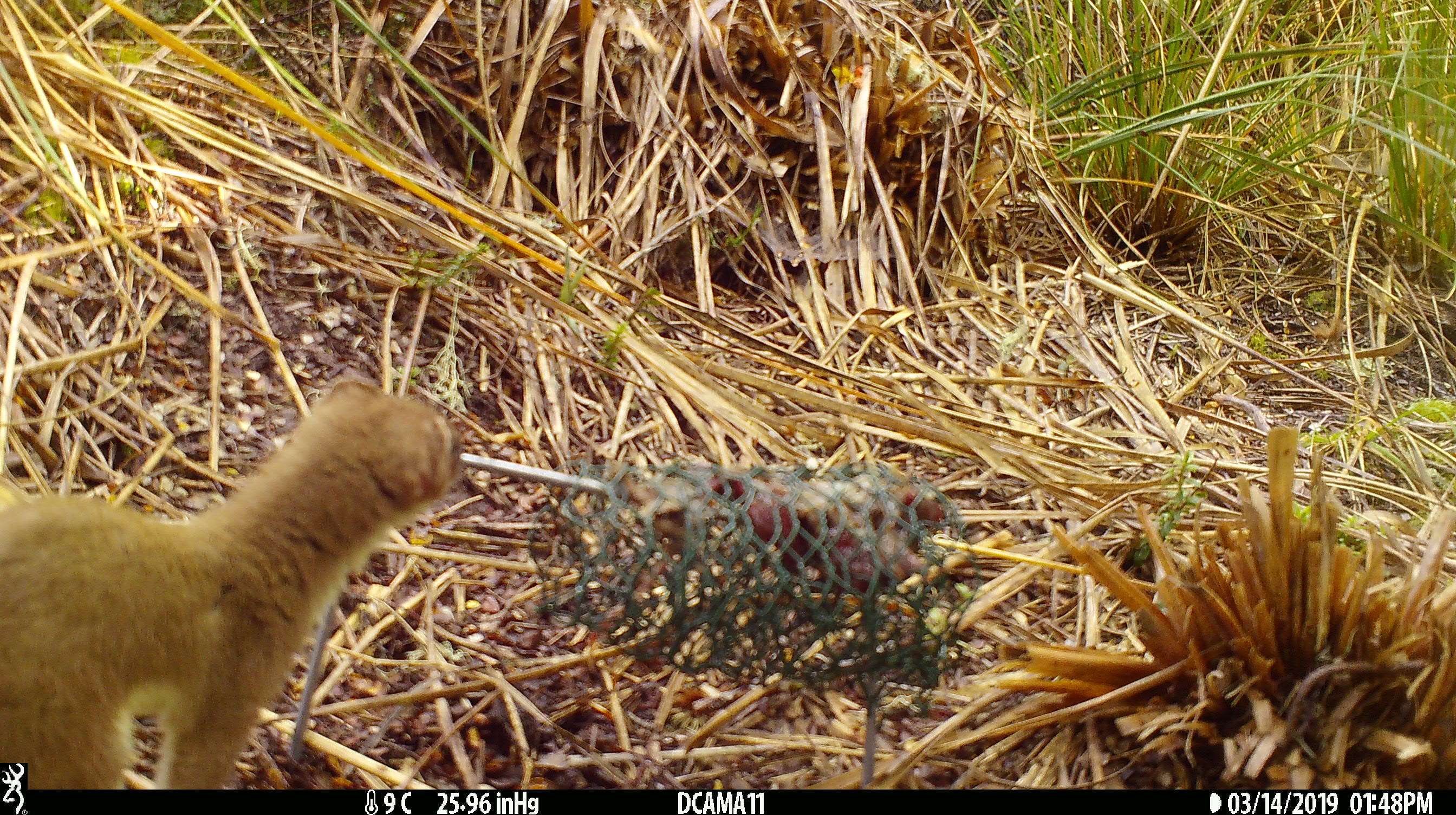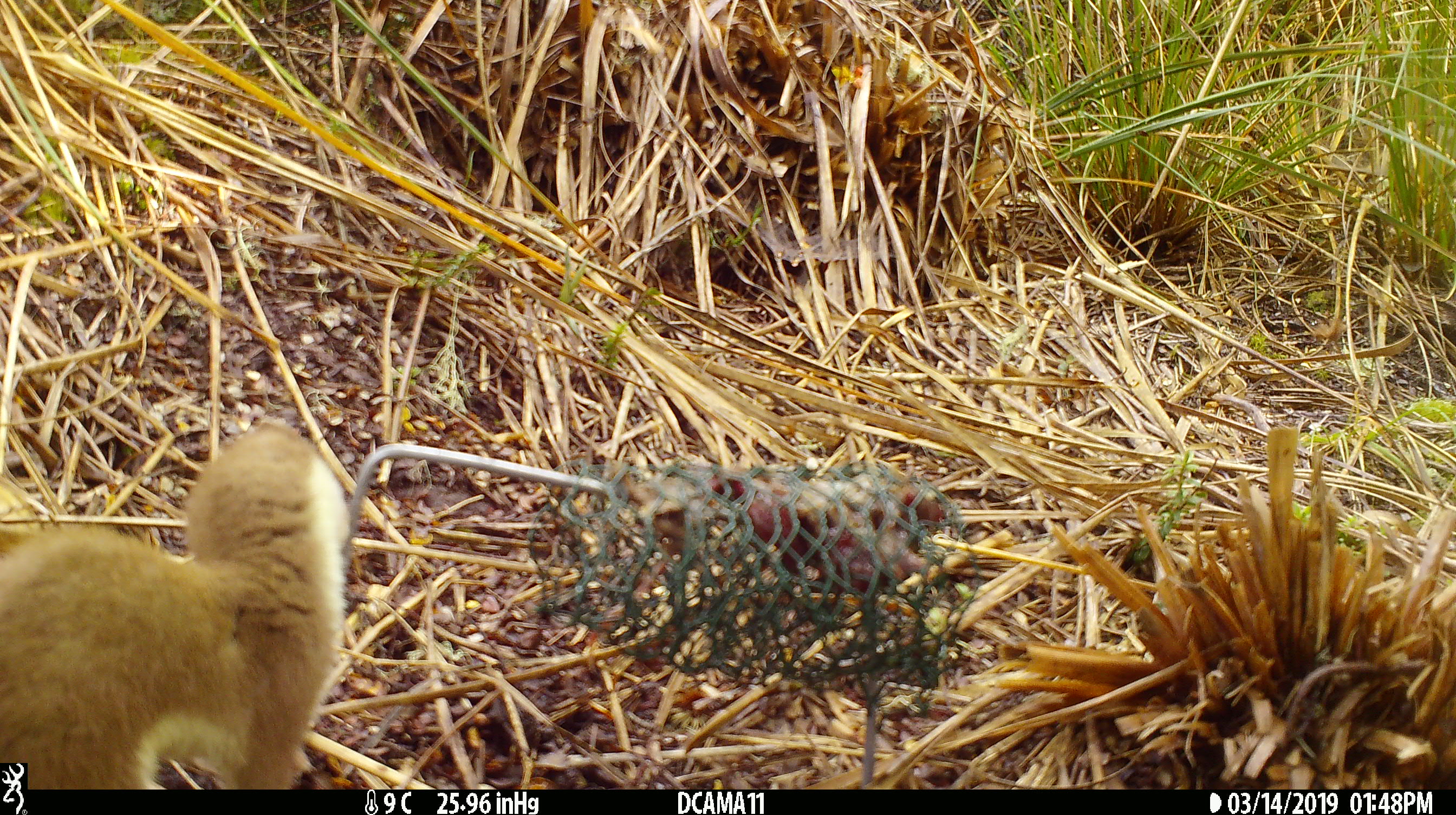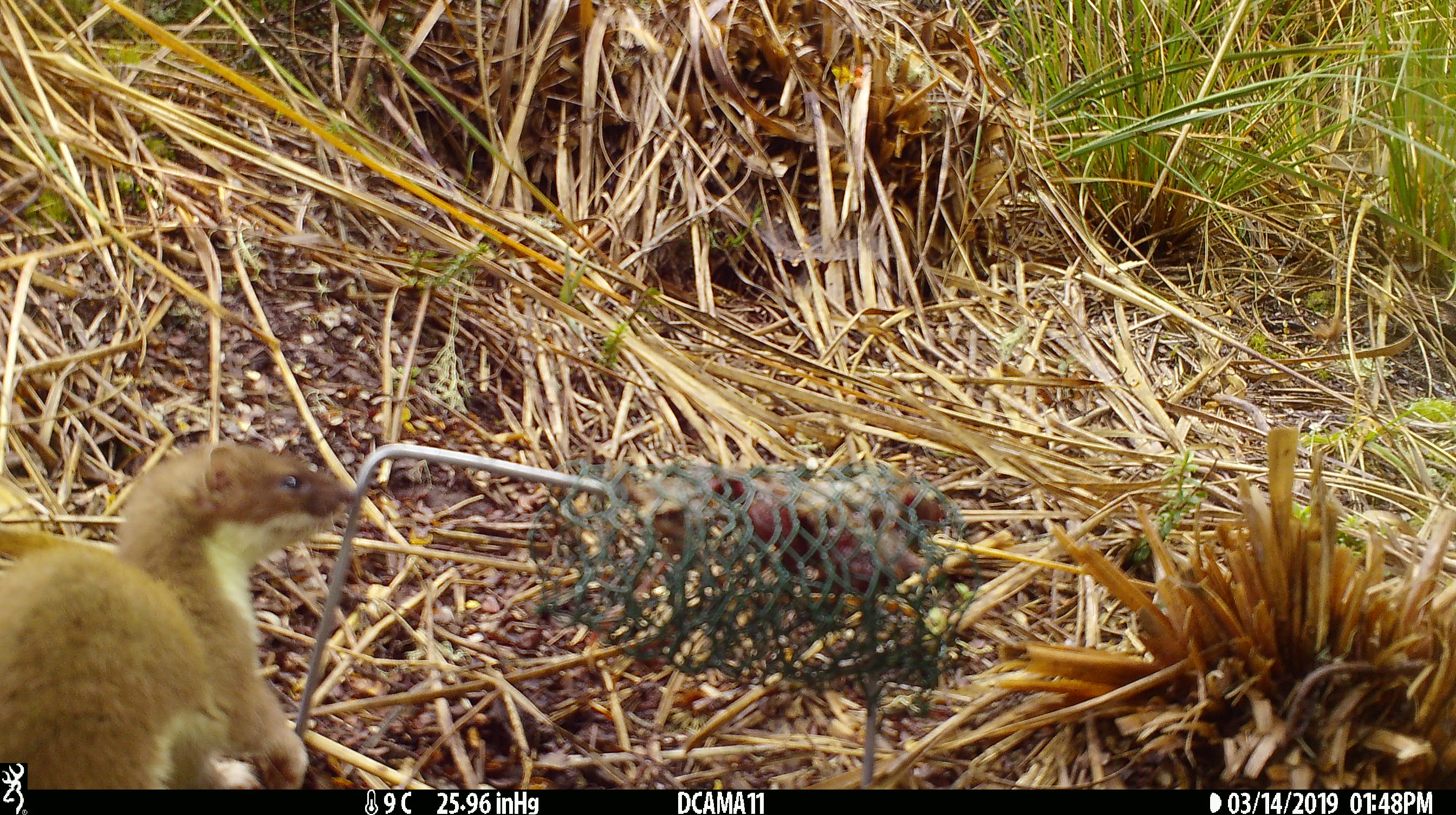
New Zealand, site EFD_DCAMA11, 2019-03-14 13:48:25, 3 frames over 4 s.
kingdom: Animalia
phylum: Chordata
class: Mammalia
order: Carnivora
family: Mustelidae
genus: Mustela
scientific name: Mustela erminea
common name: stoat